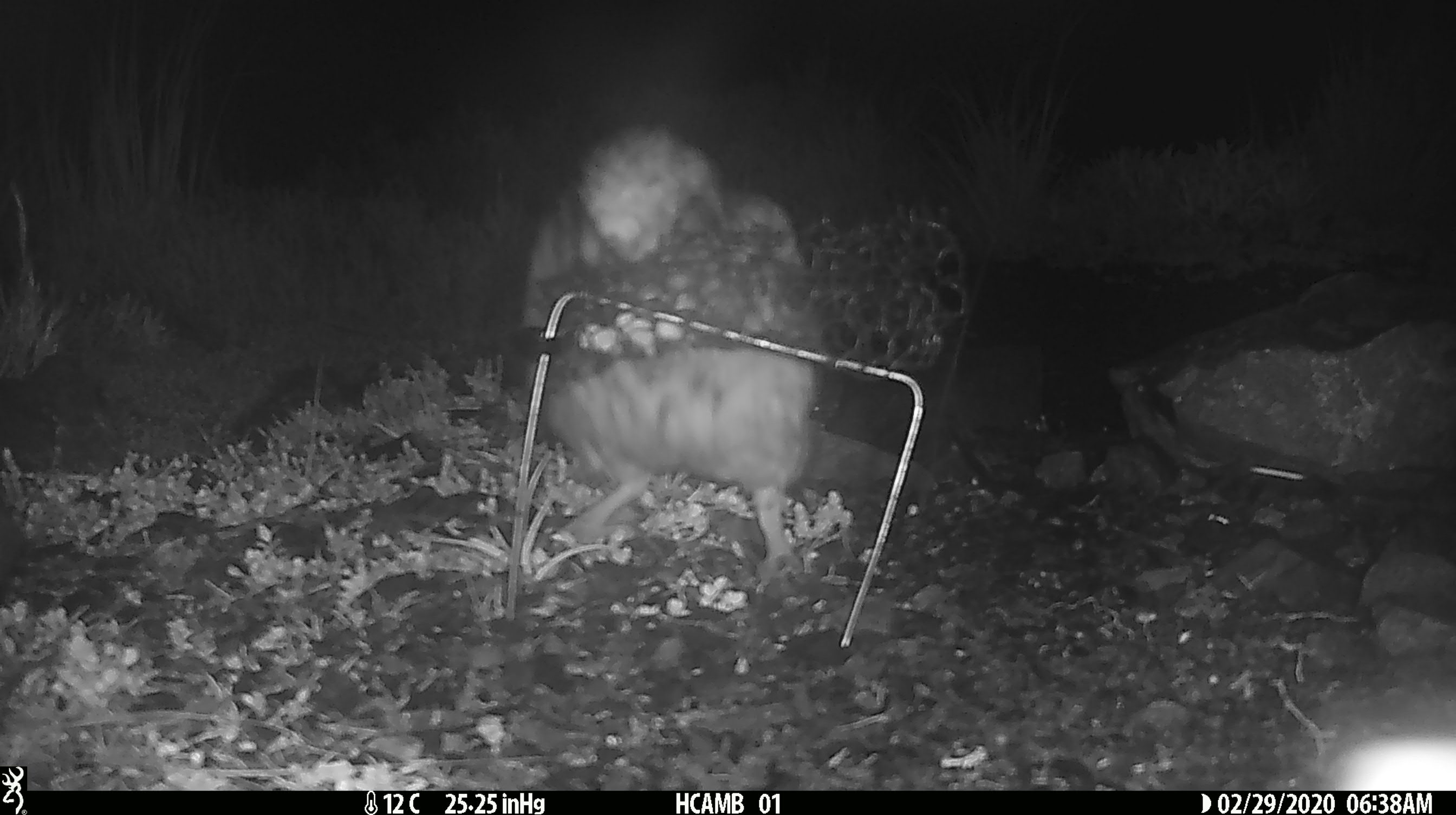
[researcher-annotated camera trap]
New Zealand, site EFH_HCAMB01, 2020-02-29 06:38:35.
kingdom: Animalia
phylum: Chordata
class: Aves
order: Psittaciformes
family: Strigopidae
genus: Nestor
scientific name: Nestor notabilis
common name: kea